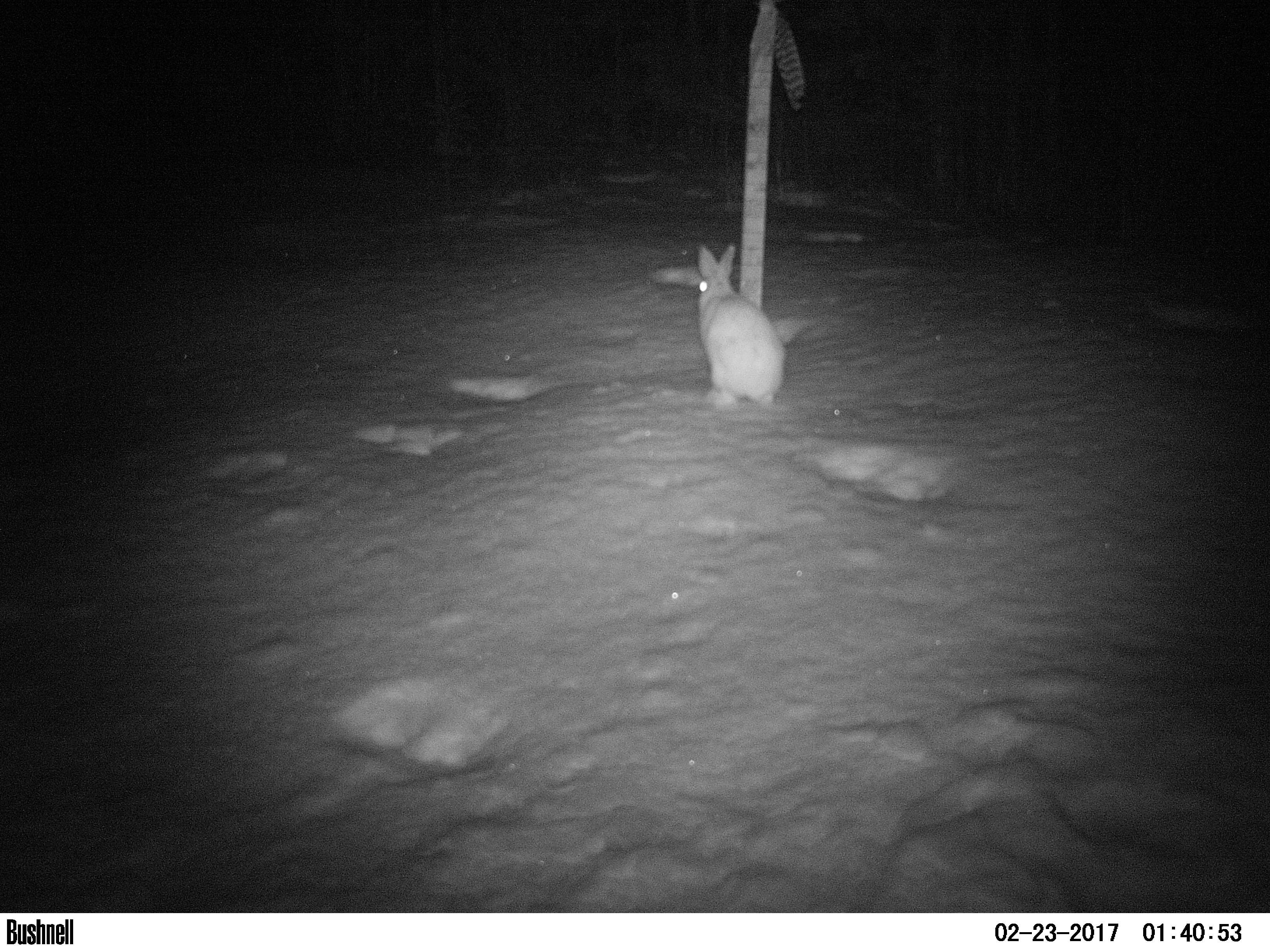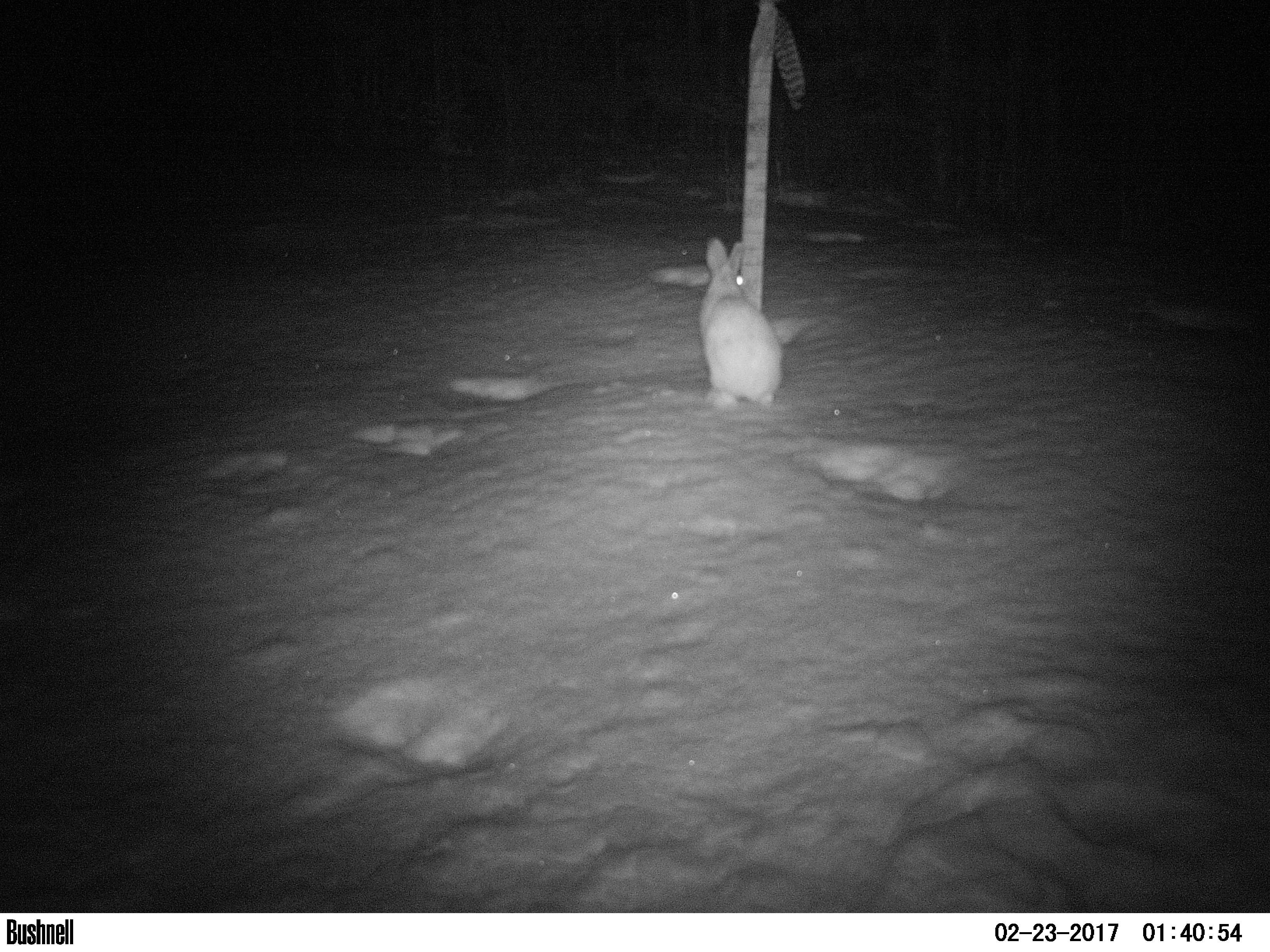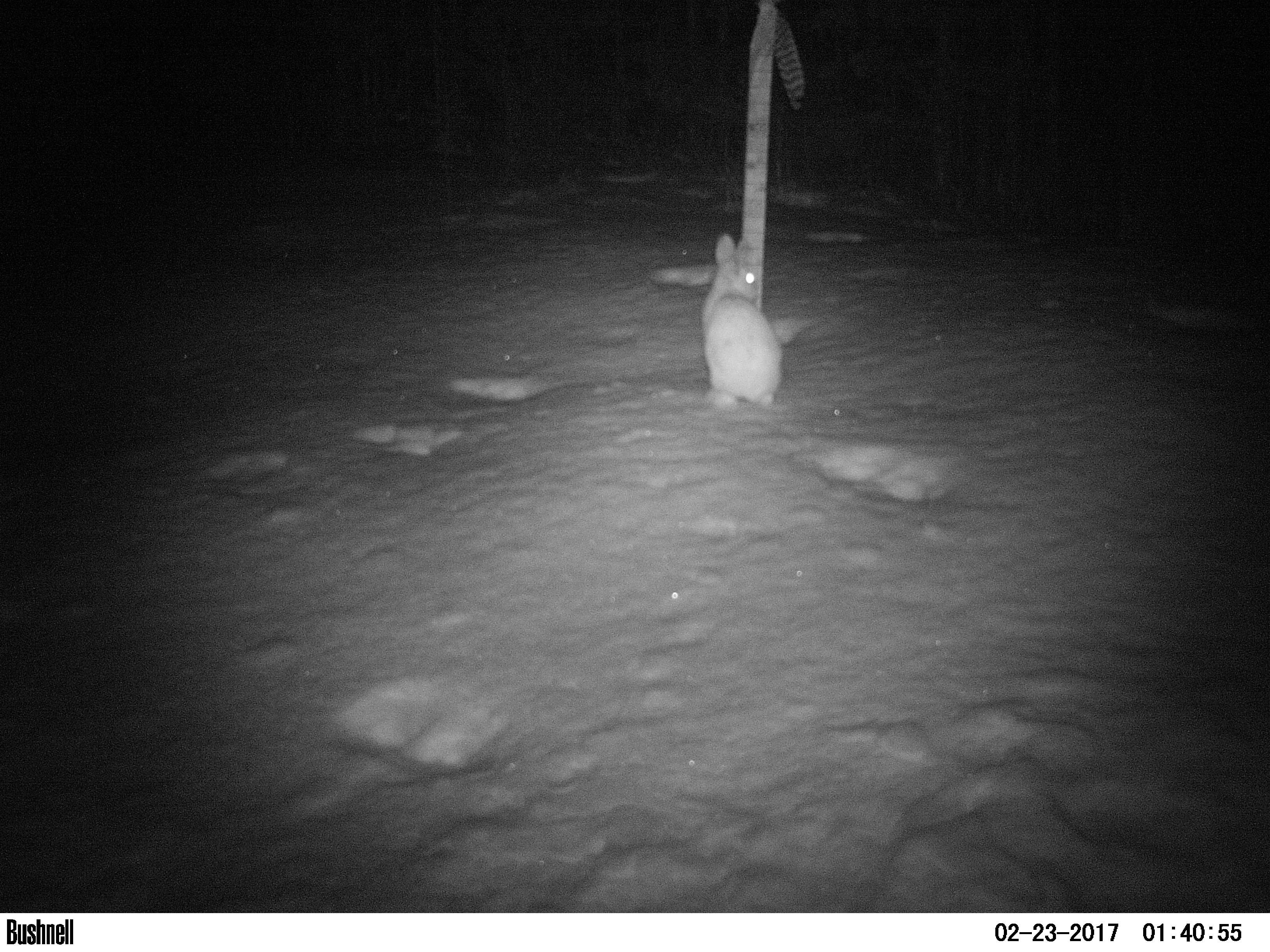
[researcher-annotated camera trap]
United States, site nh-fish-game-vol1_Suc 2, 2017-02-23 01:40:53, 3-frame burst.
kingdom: Animalia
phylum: Chordata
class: Mammalia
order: Lagomorpha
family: Leporidae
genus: Lepus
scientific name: Lepus americanus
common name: snowshoe hare